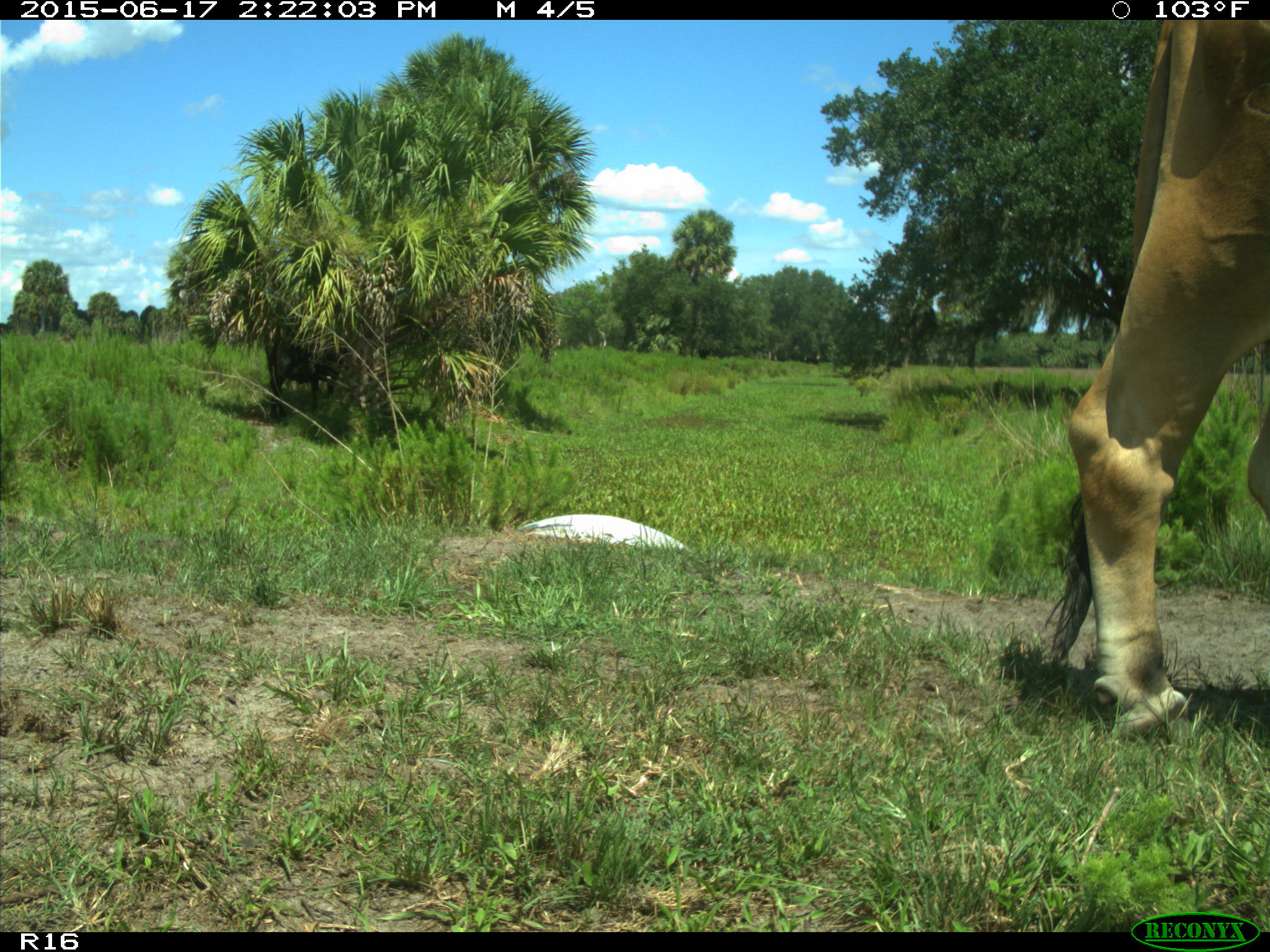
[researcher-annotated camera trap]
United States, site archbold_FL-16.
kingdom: Animalia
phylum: Chordata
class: Mammalia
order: Artiodactyla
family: Bovidae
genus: Bos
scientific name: Bos taurus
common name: domestic cow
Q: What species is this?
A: Bos taurus (domestic cow).